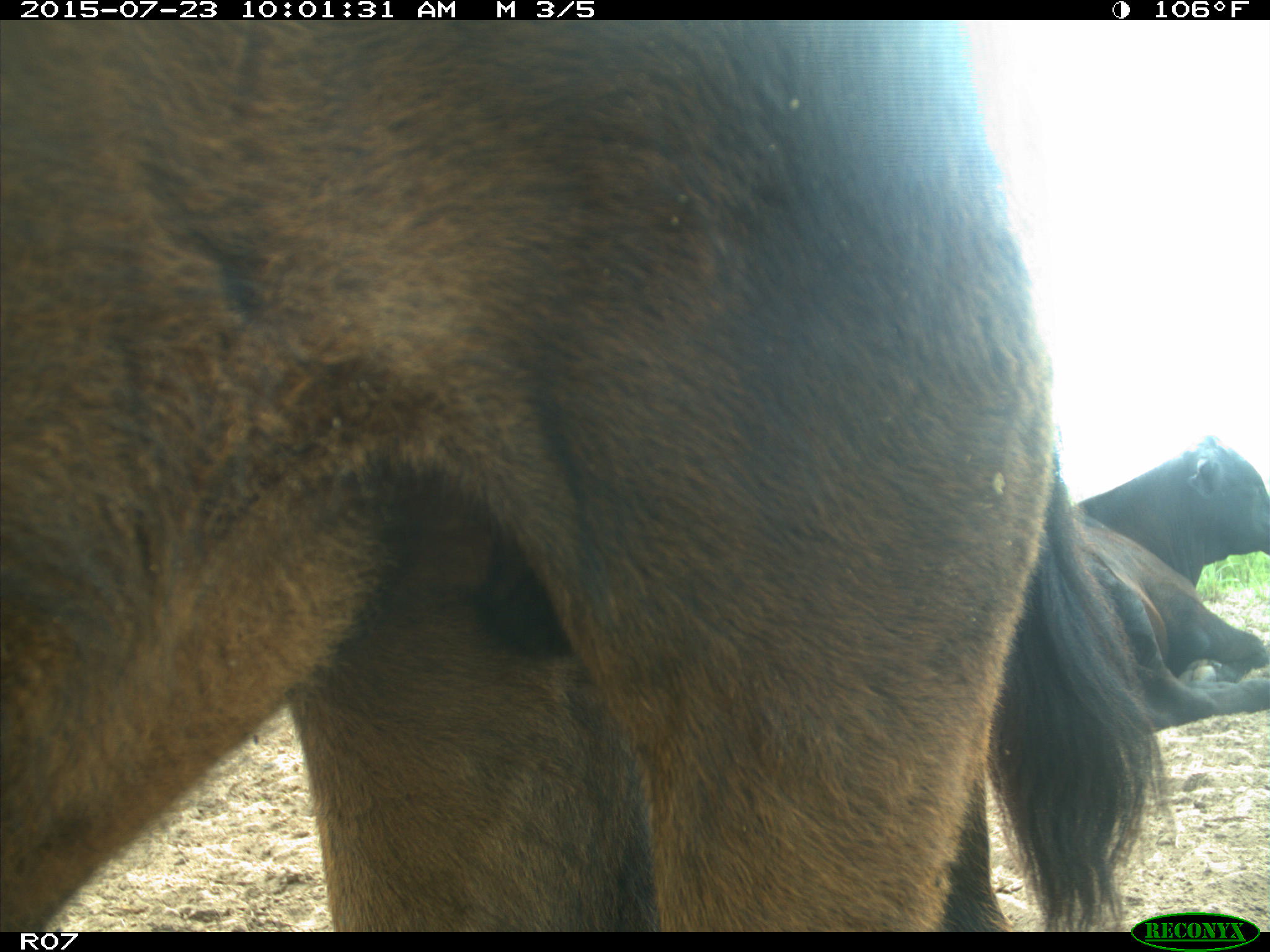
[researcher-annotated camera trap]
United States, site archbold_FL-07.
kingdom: Animalia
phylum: Chordata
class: Mammalia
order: Artiodactyla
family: Bovidae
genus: Bos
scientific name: Bos taurus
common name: domestic cow